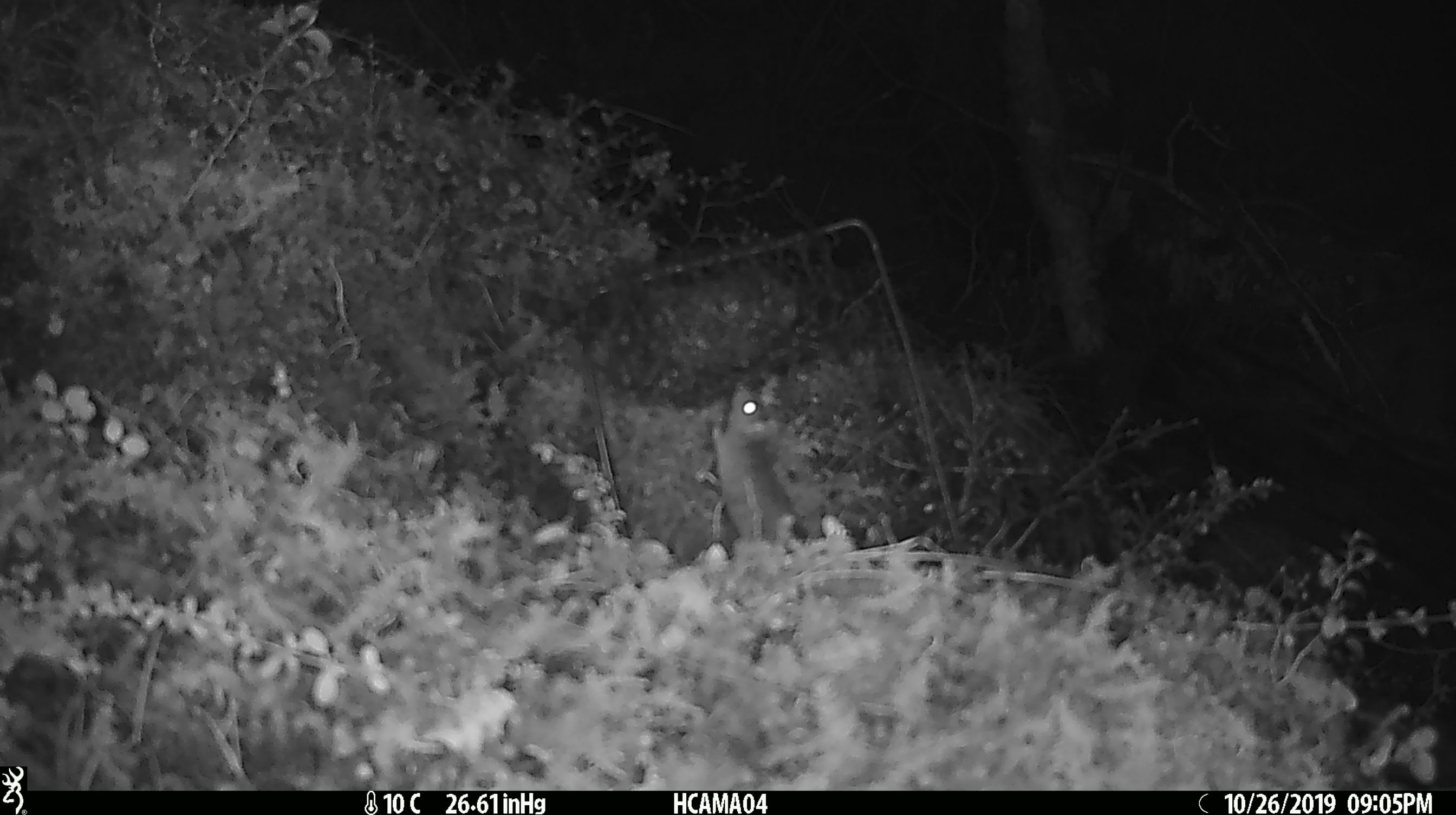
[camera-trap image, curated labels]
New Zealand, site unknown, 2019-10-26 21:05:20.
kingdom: Animalia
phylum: Chordata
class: Mammalia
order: Rodentia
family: Muridae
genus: Mus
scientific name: Mus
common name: mouse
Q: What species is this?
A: Mouse (Mus).